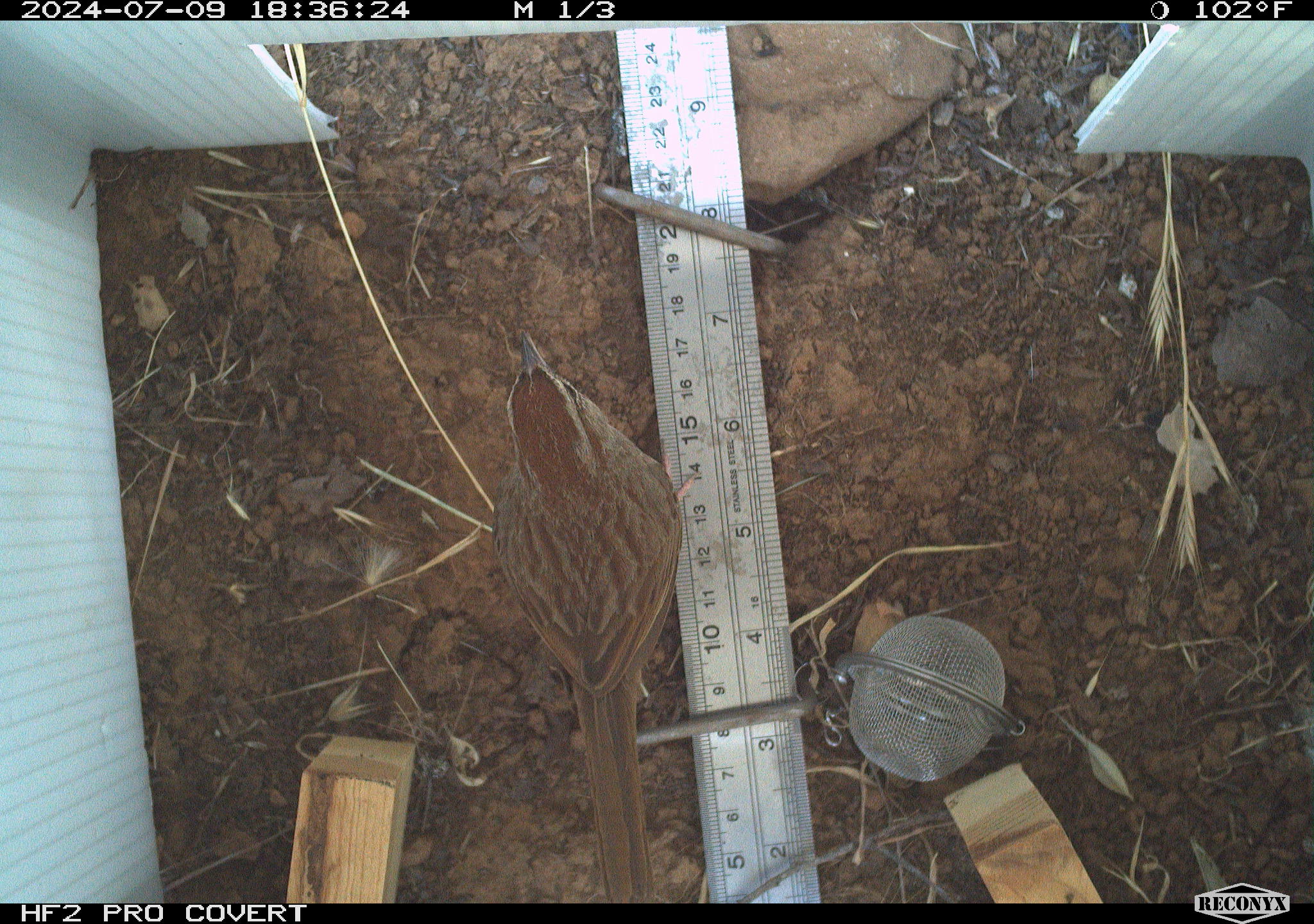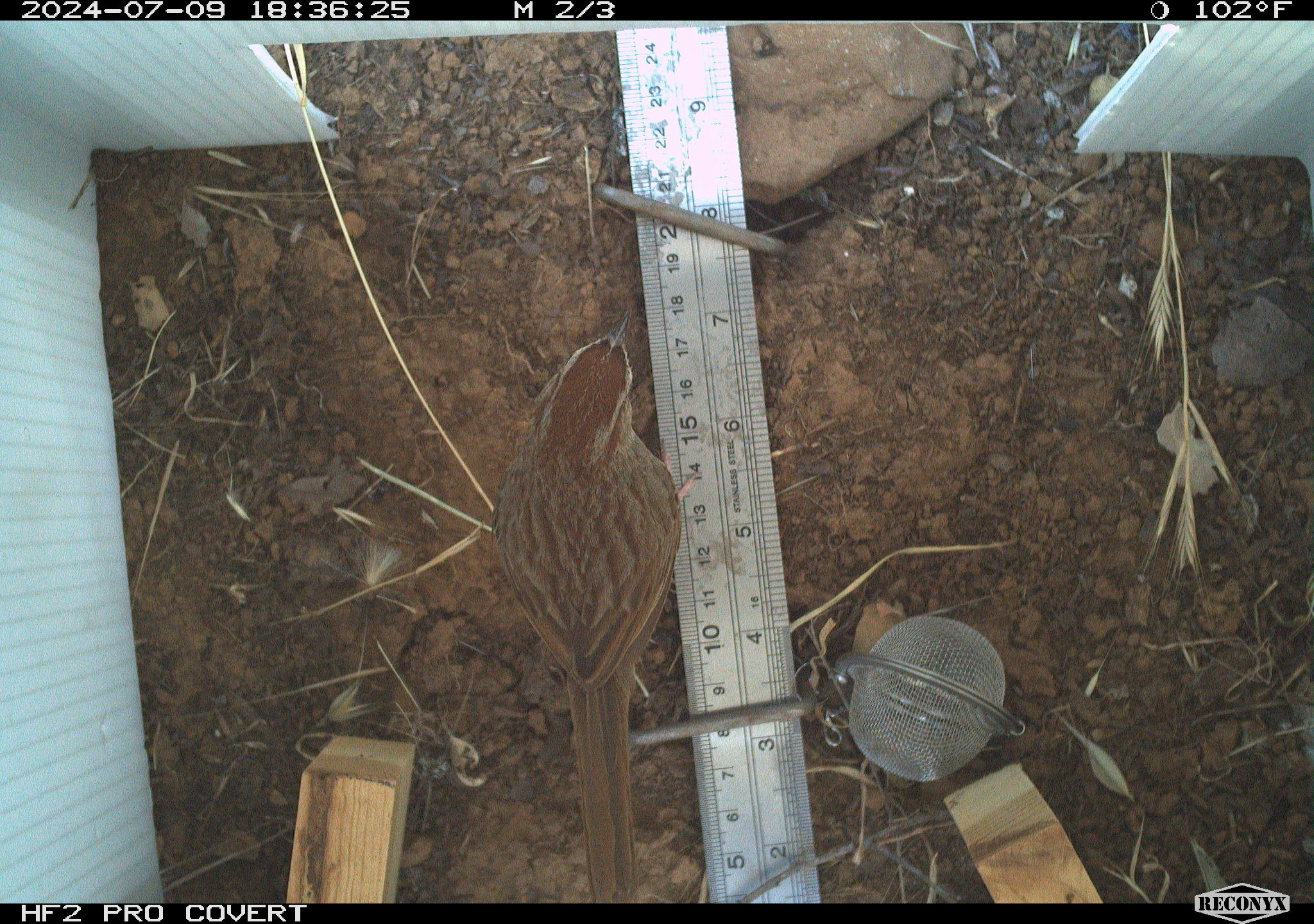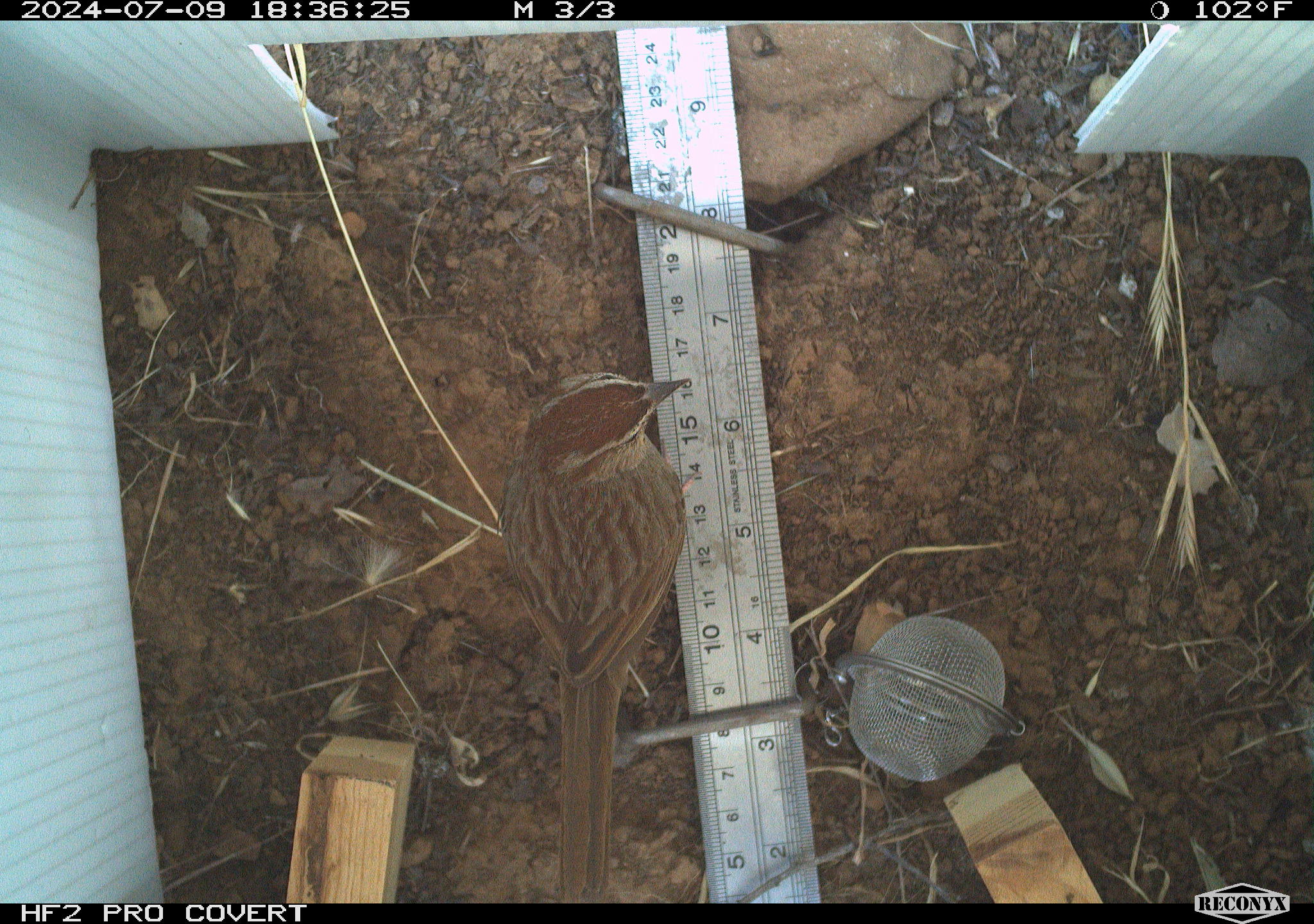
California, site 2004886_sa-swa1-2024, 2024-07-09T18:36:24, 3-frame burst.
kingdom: Animalia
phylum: Chordata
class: Aves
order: Passeriformes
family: Passerellidae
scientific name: Passerellidae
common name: new world sparrows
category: passerellidae family